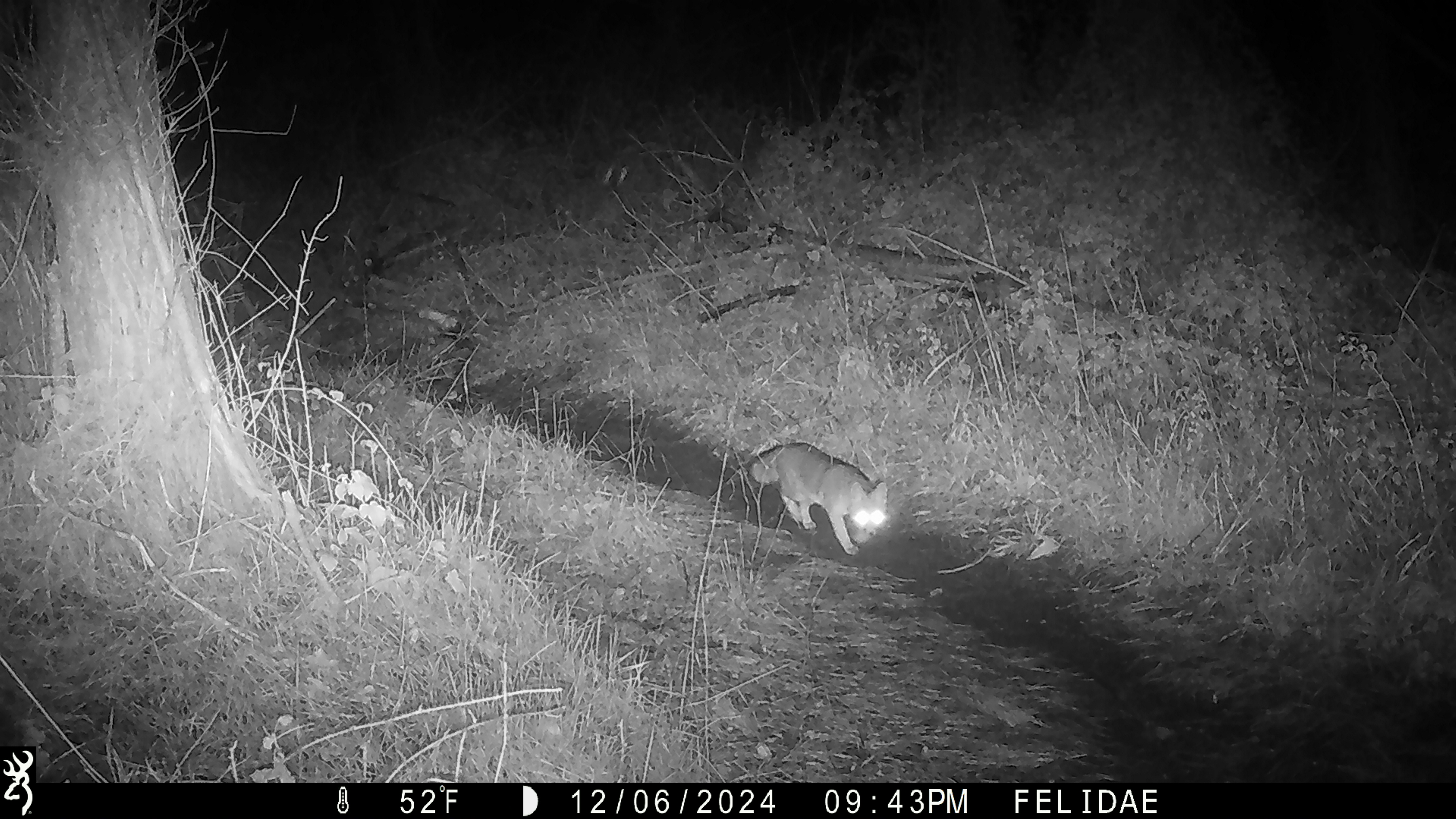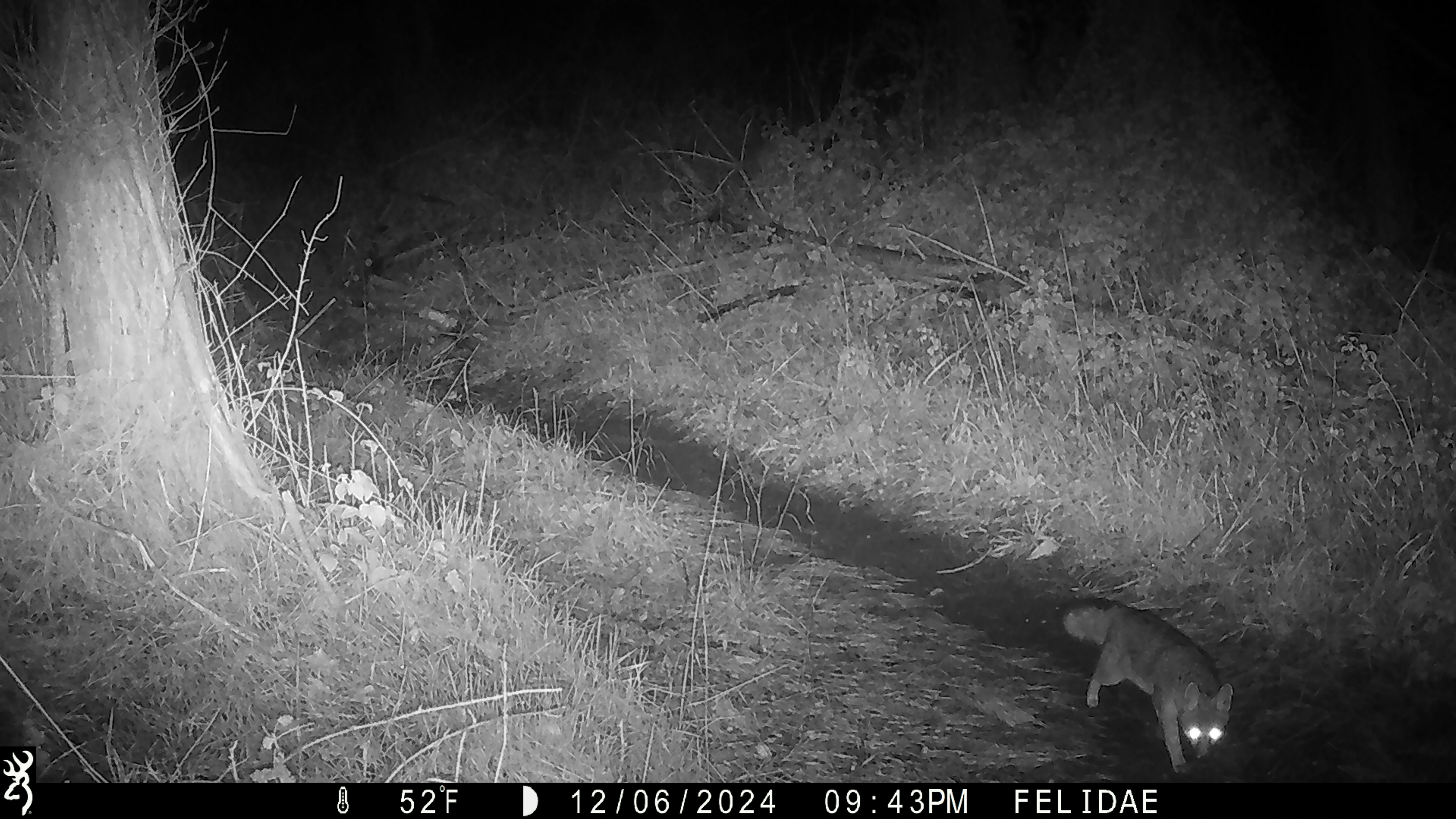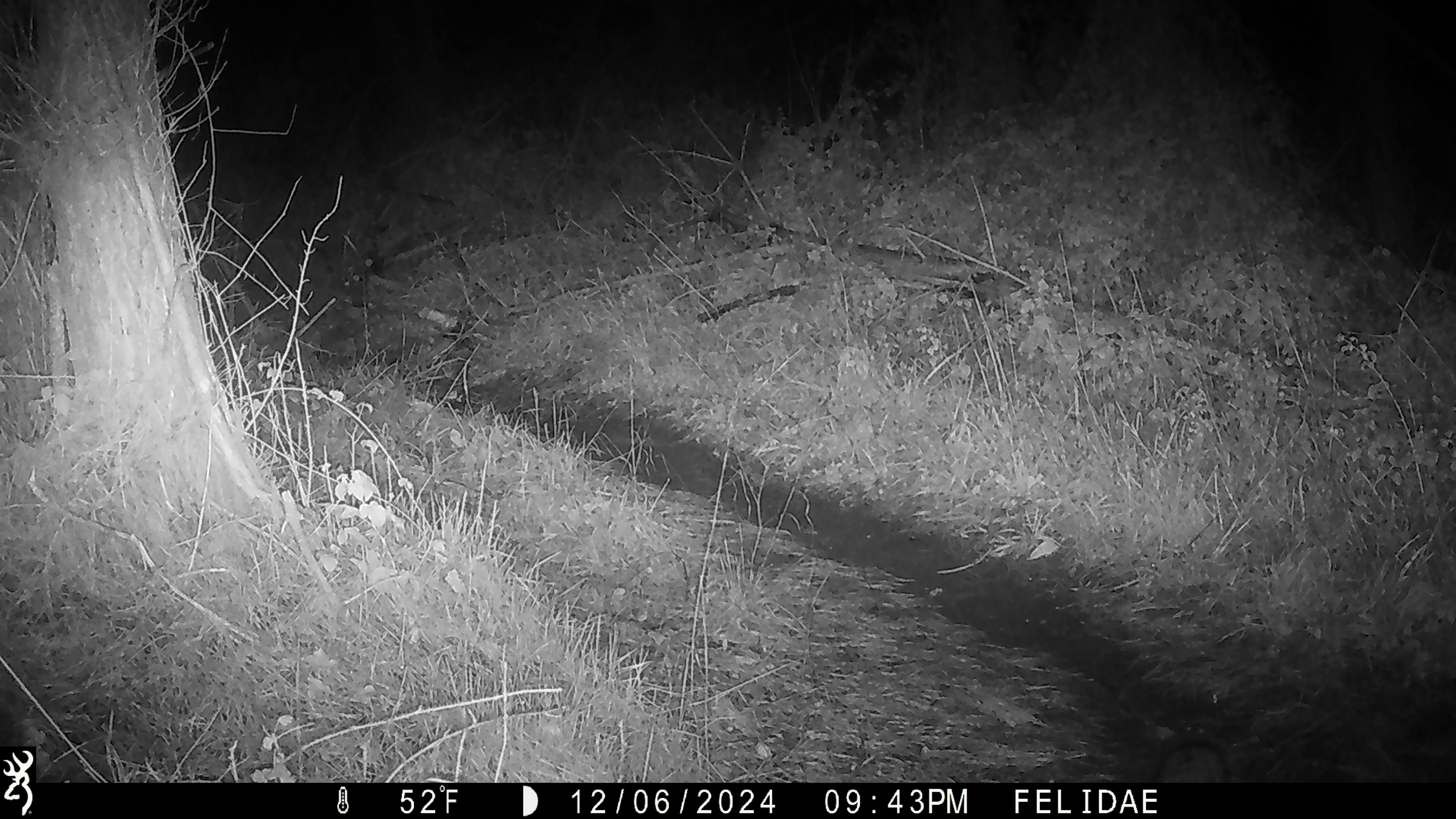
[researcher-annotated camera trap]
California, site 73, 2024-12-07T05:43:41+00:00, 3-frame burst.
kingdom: Animalia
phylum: Chordata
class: Mammalia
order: Carnivora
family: Canidae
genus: Urocyon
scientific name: Urocyon cinereoargenteus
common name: gray fox